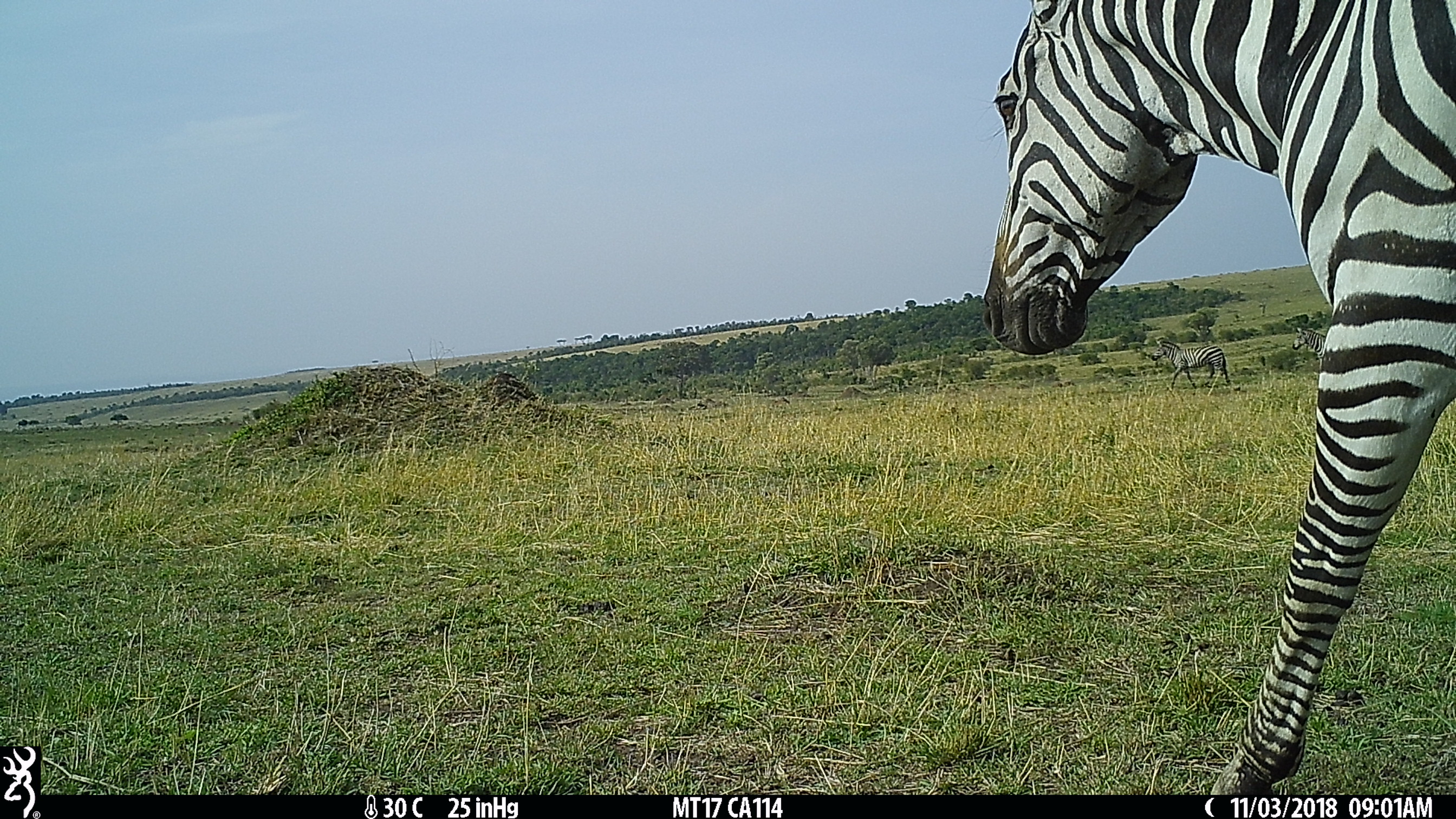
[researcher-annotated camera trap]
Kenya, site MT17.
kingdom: Animalia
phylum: Chordata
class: Mammalia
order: Perissodactyla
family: Equidae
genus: Equus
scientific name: Equus quagga burchellii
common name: burchell's zebra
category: zebra